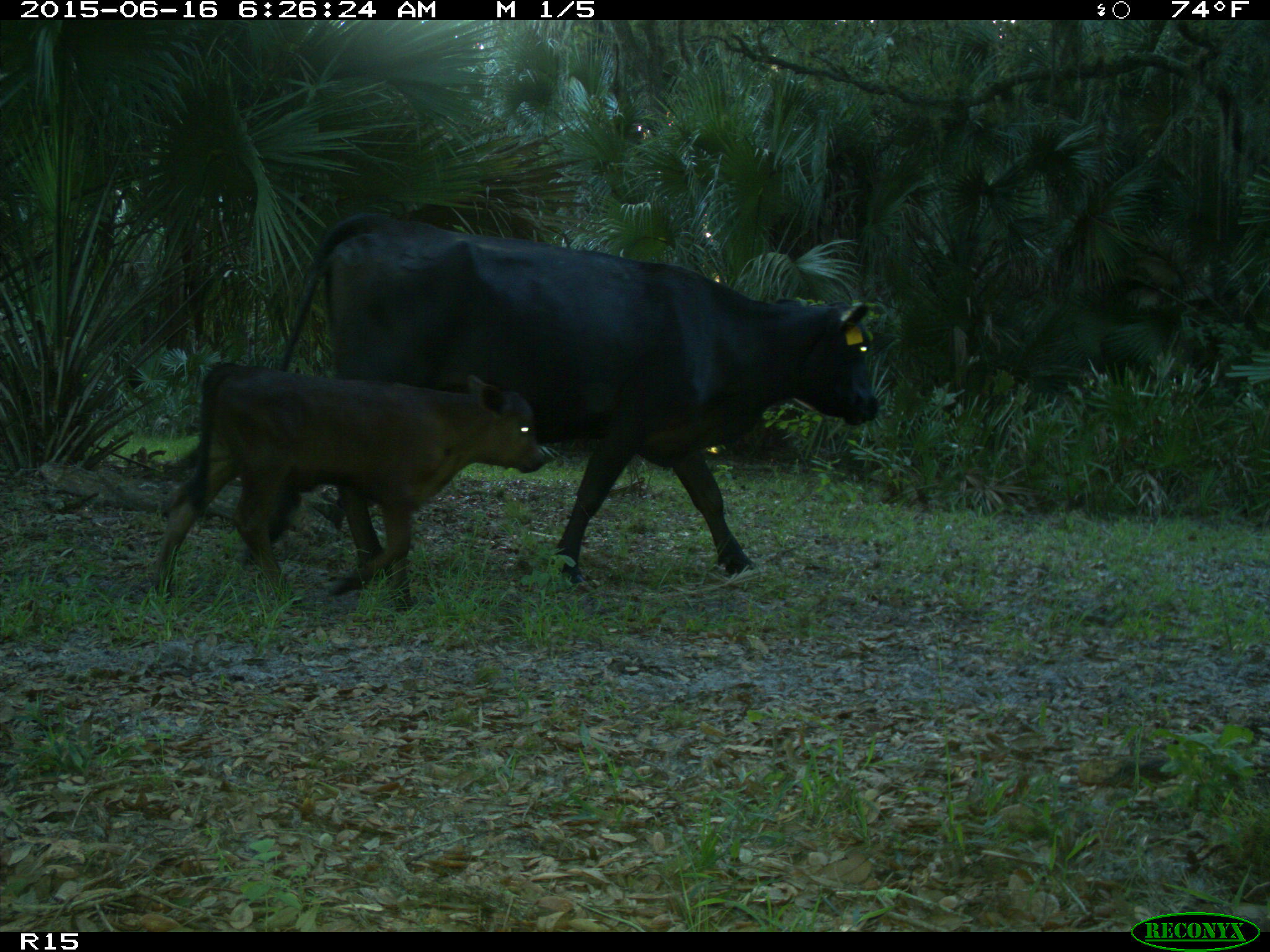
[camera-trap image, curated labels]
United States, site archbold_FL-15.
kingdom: Animalia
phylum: Chordata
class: Mammalia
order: Artiodactyla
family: Bovidae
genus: Bos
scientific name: Bos taurus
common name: domestic cow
Bos taurus (domestic cow).